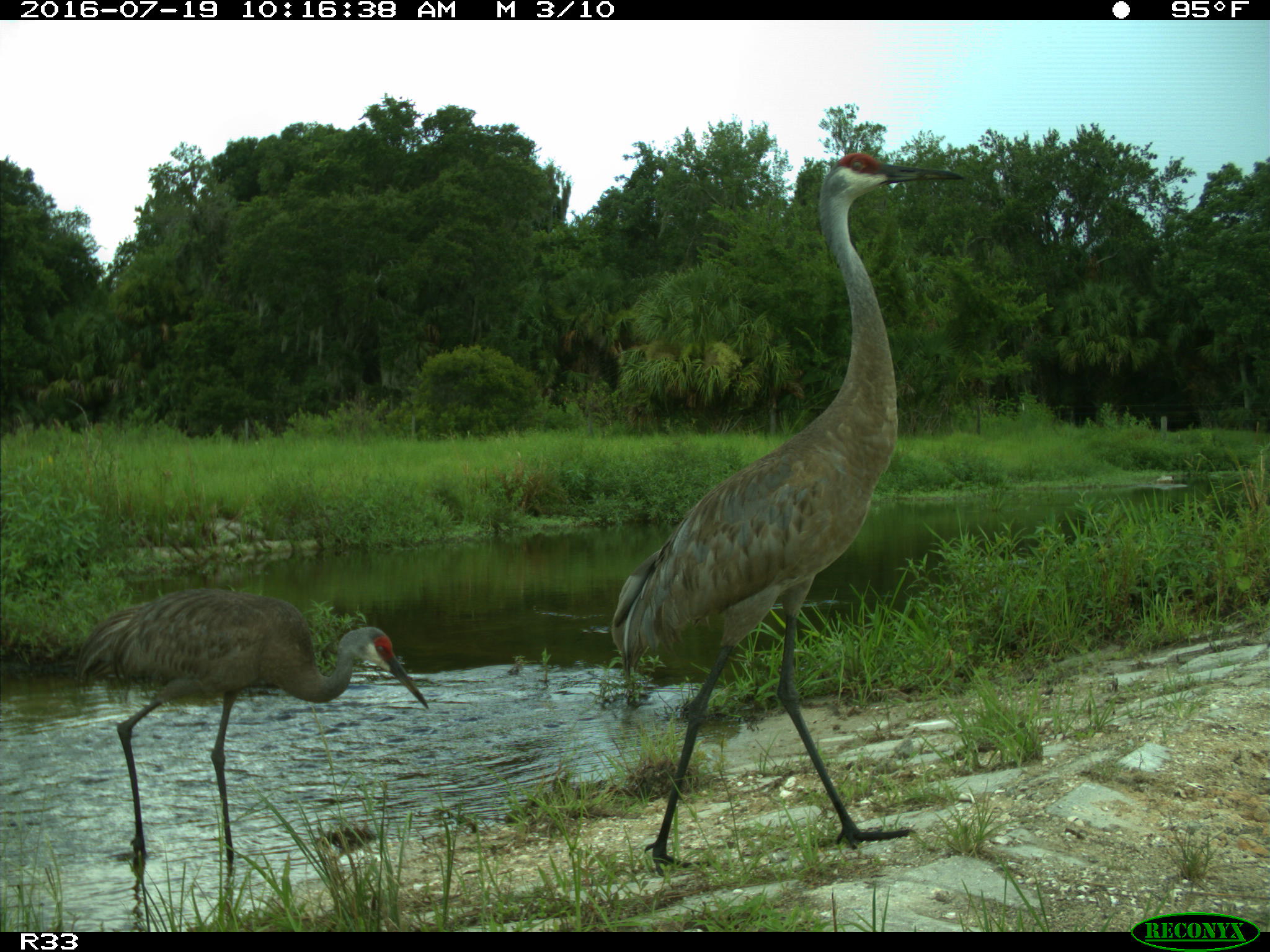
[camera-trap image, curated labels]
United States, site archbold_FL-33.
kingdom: Animalia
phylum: Chordata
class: Aves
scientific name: Aves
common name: birds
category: unidentified bird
Unidentified bird (birds) (Aves).